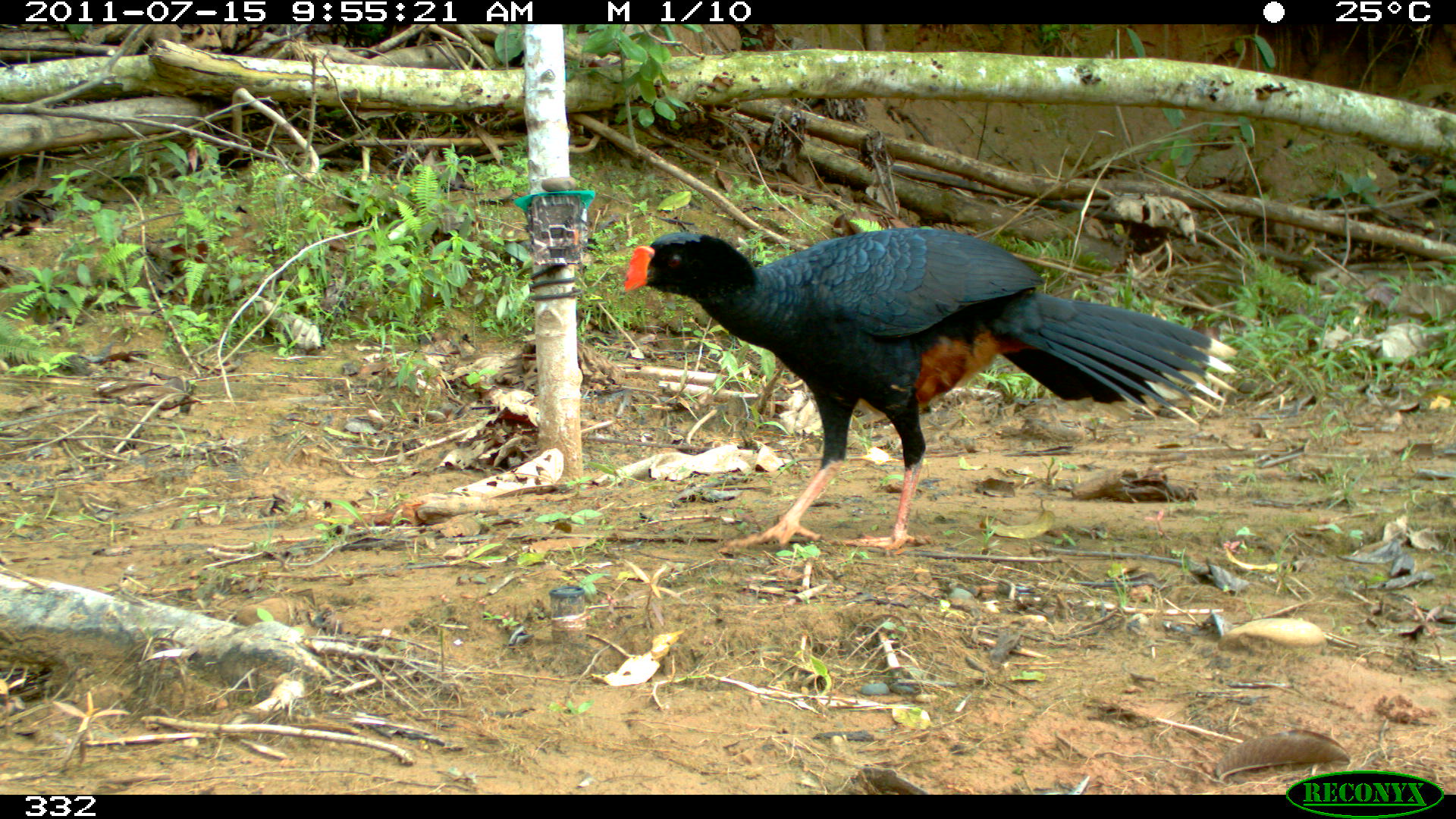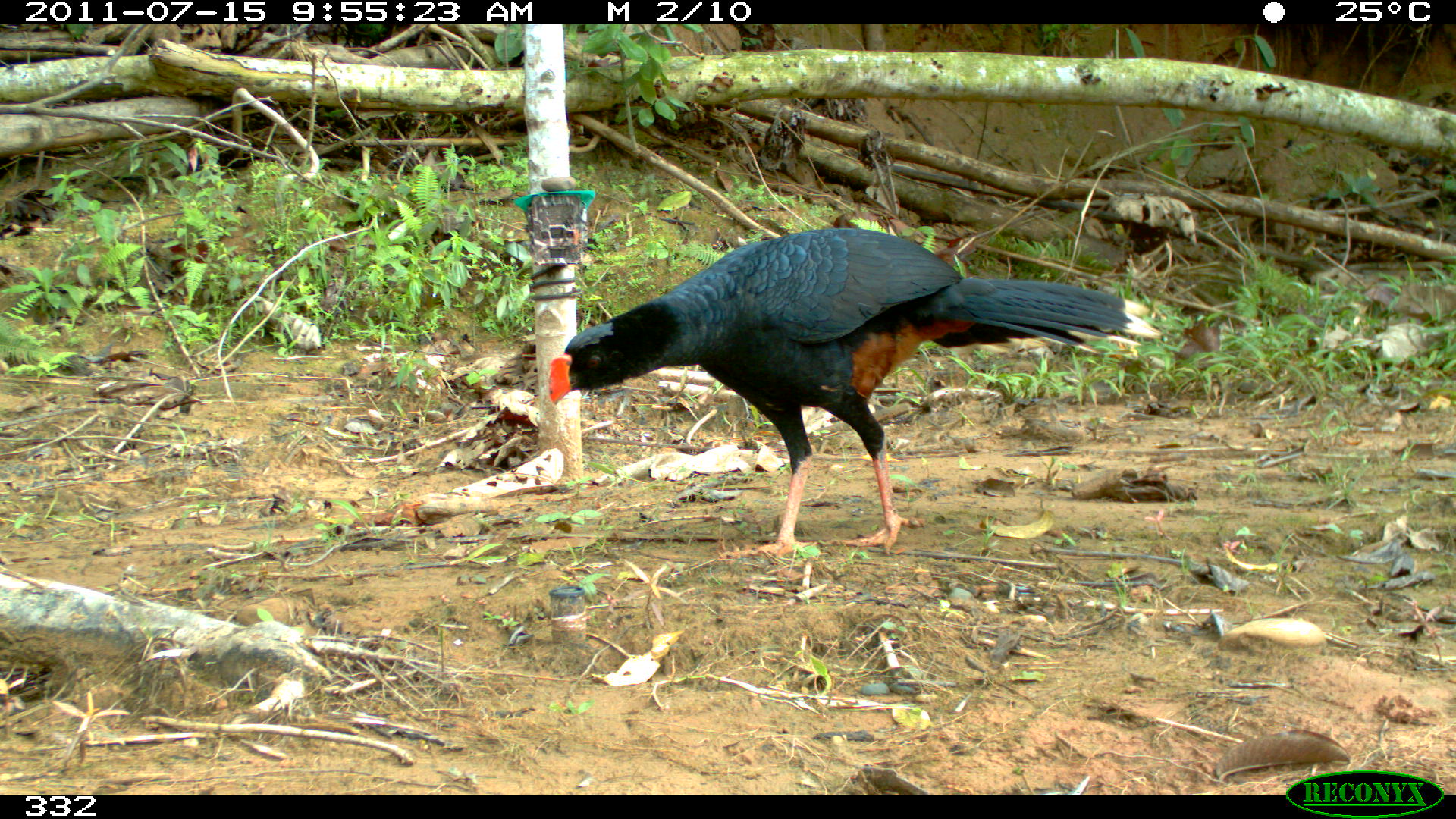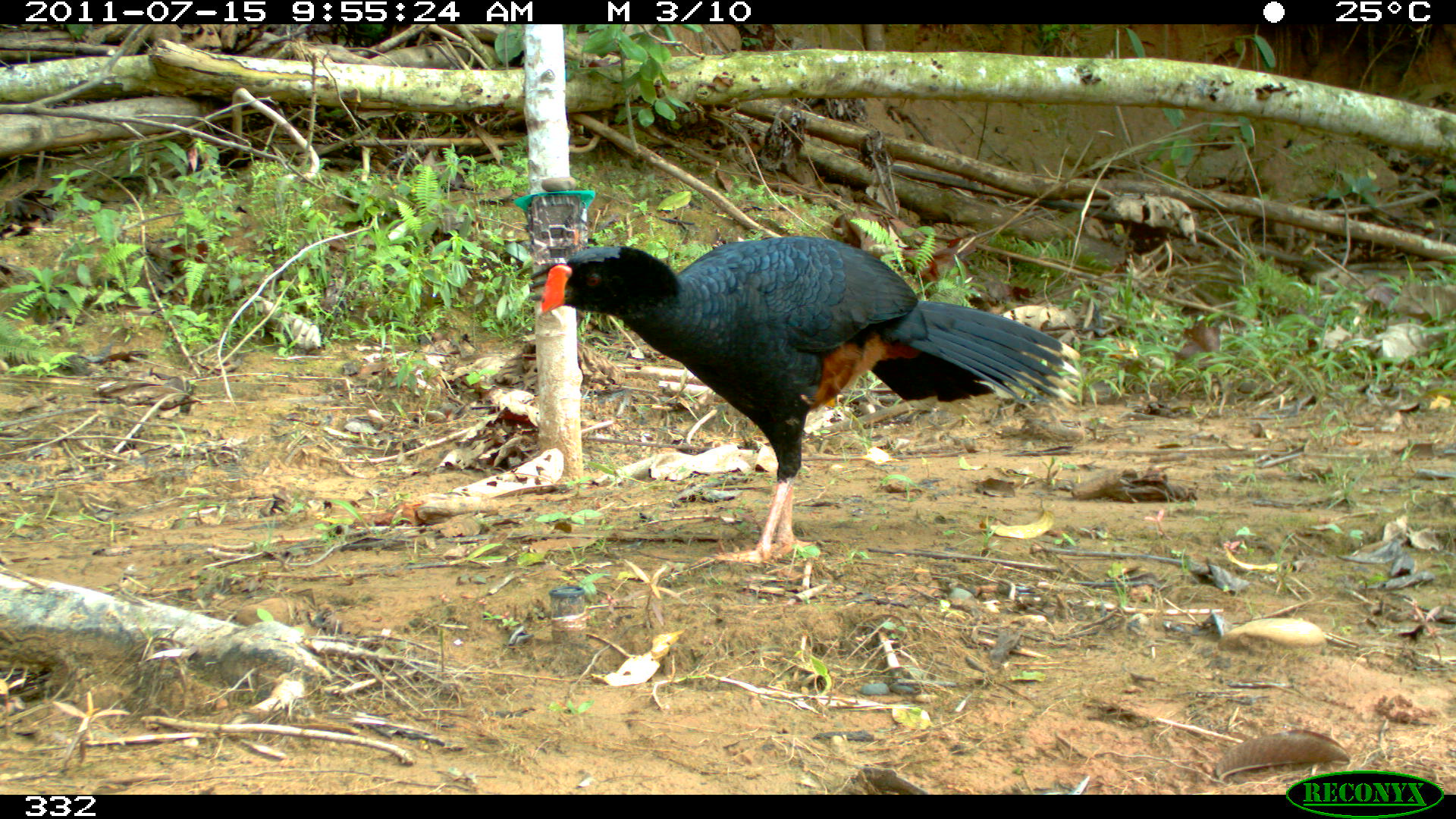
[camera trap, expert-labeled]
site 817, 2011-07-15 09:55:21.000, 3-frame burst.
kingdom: Animalia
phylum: Chordata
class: Aves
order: Galliformes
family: Cracidae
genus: Mitu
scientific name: Mitu tuberosum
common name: razor-billed curassow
Mitu tuberosum (razor-billed curassow).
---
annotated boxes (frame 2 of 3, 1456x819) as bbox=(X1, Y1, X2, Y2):
mitu tuberosum: bbox=(548, 227, 1161, 559)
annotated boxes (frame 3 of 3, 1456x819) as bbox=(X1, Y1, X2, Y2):
mitu tuberosum: bbox=(538, 236, 1080, 563)